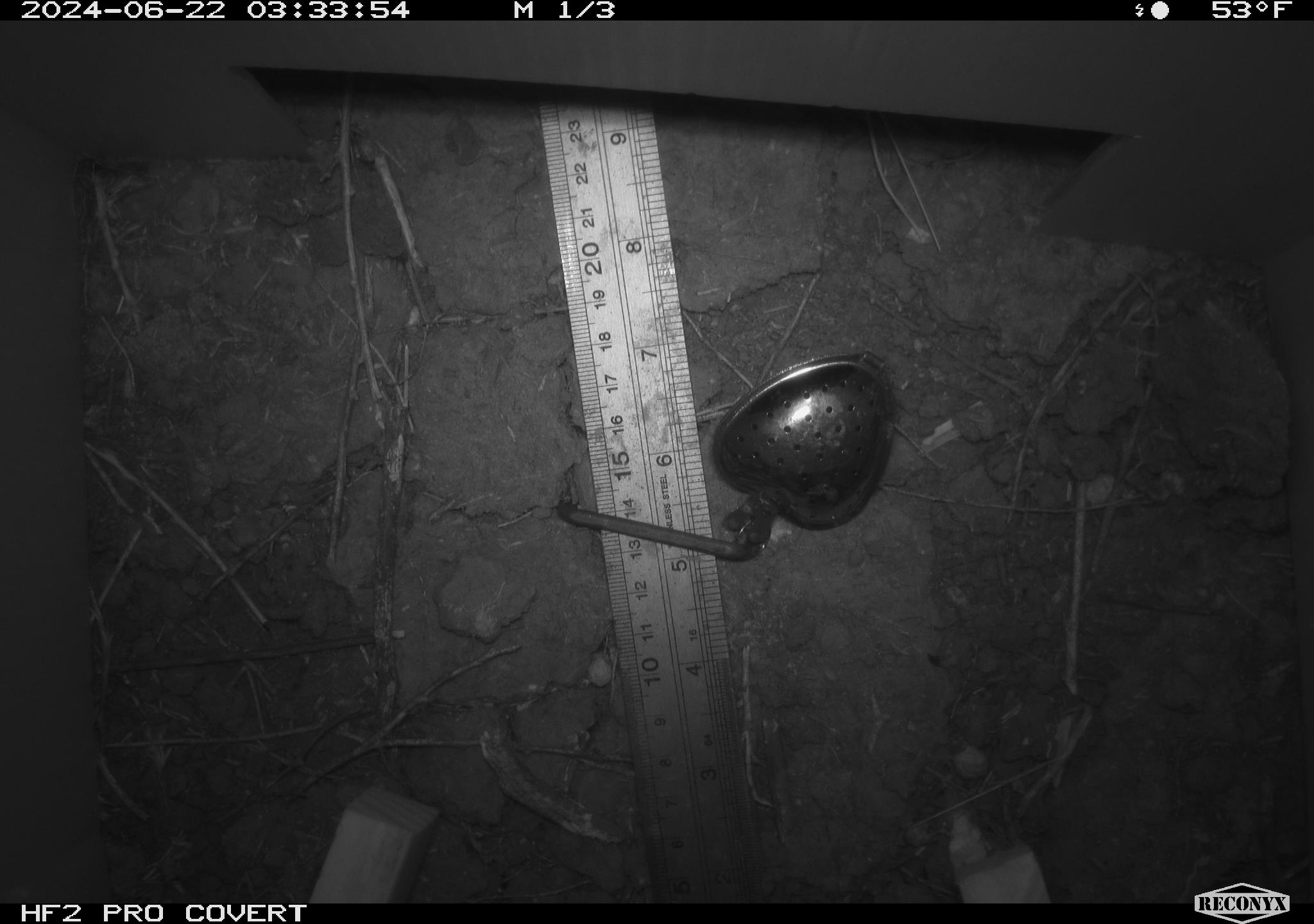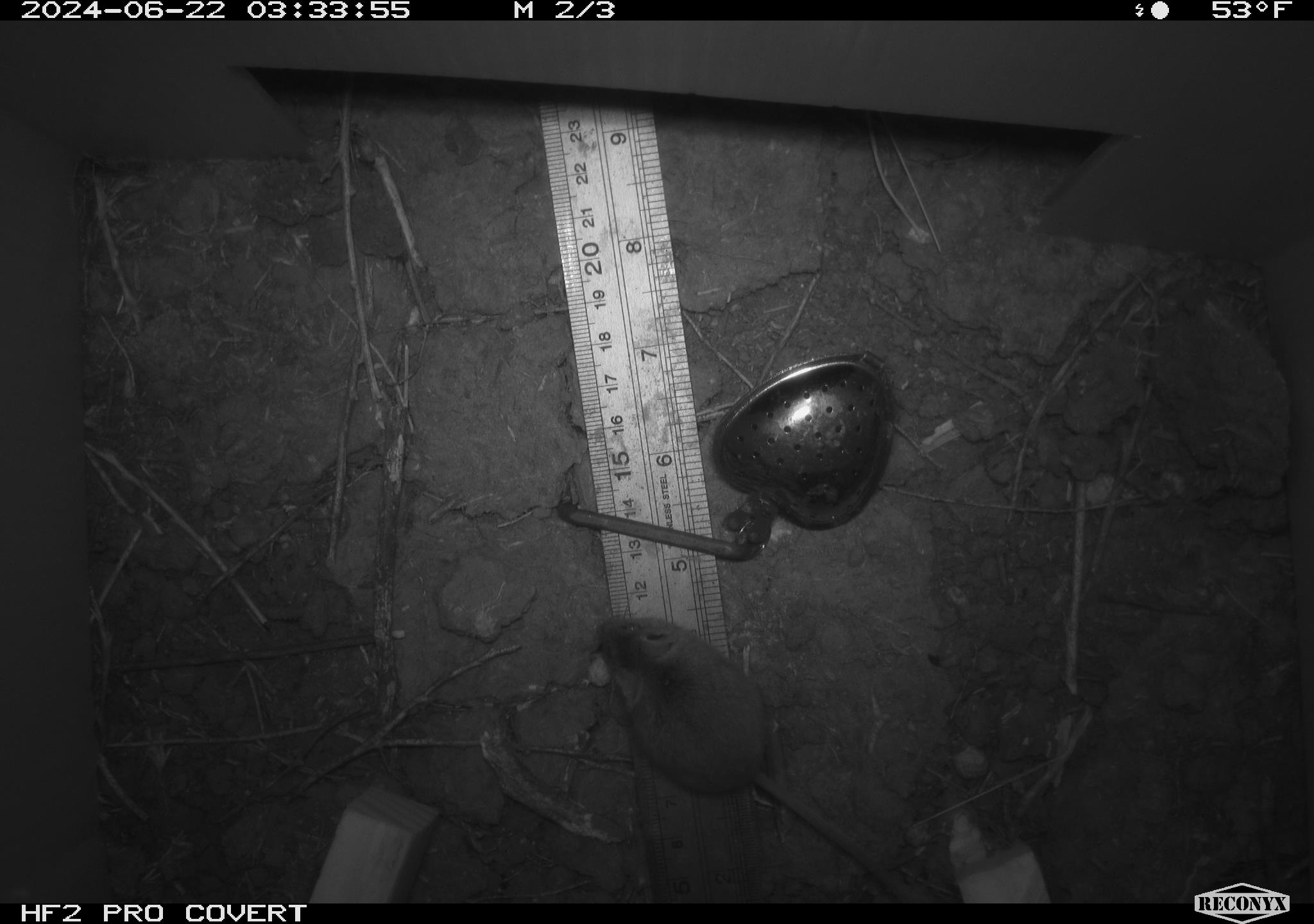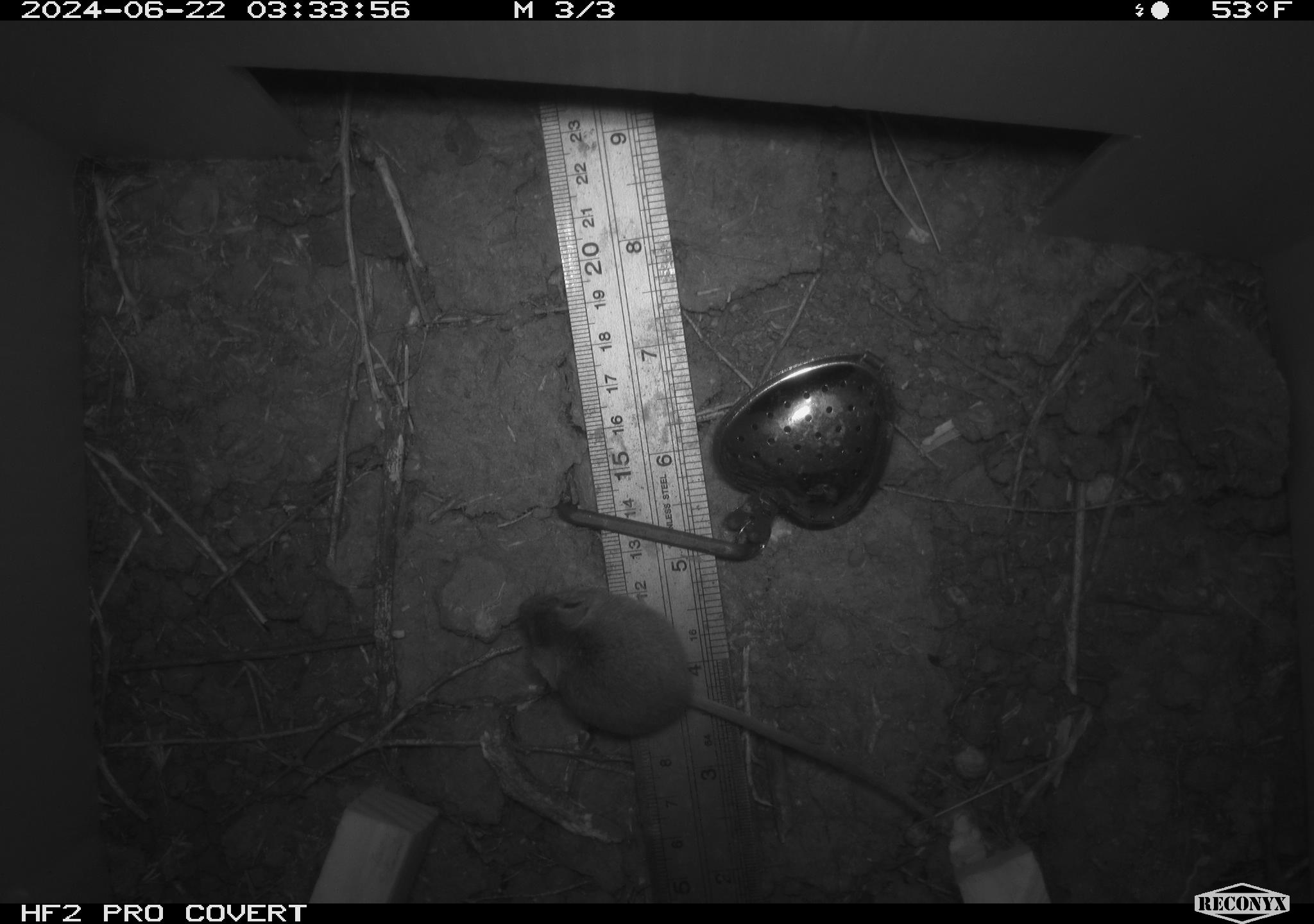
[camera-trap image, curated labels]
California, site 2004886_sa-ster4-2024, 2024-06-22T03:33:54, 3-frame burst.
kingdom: Animalia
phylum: Chordata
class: Mammalia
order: Rodentia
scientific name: Rodentia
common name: mouse species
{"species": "mouse species (Rodentia)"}